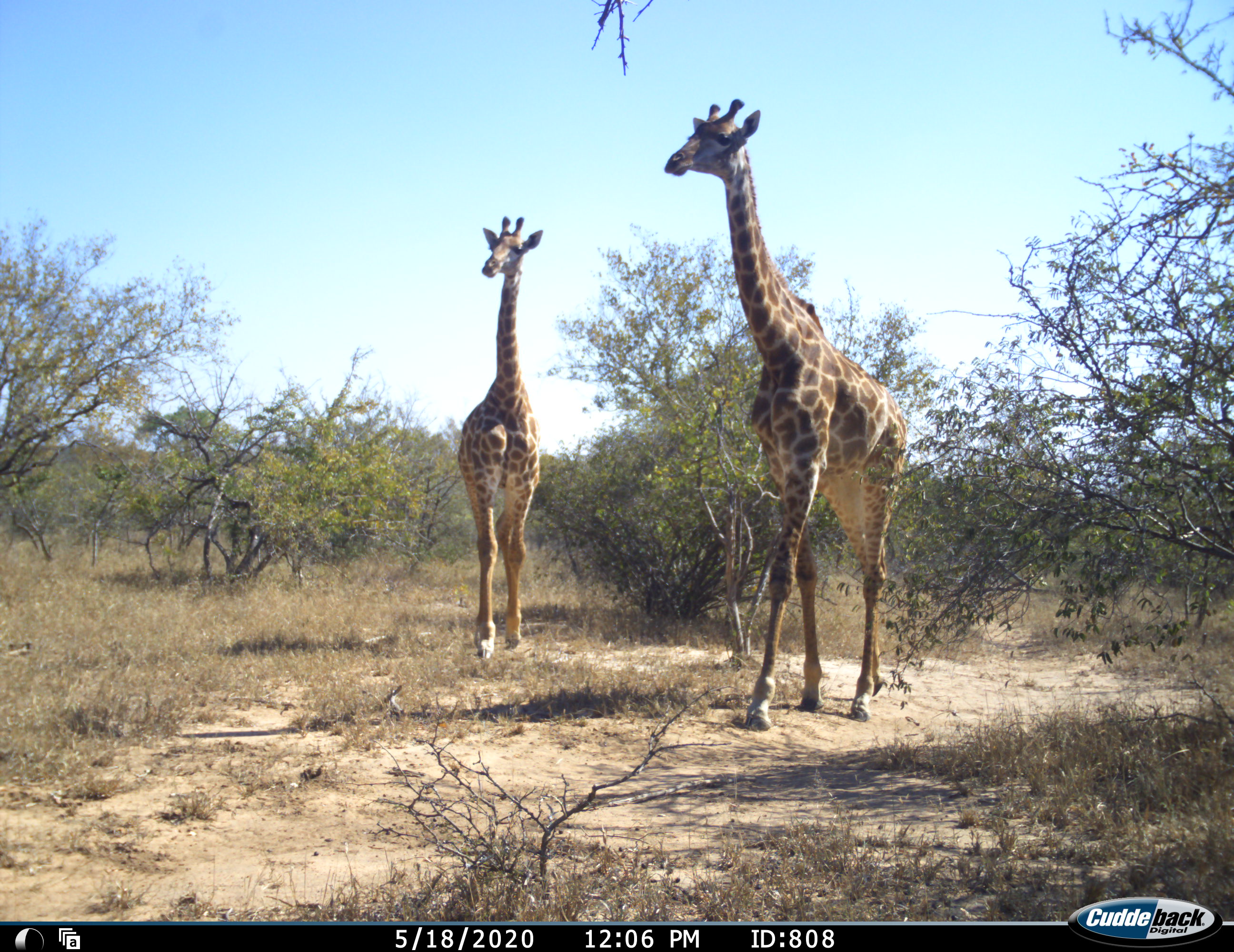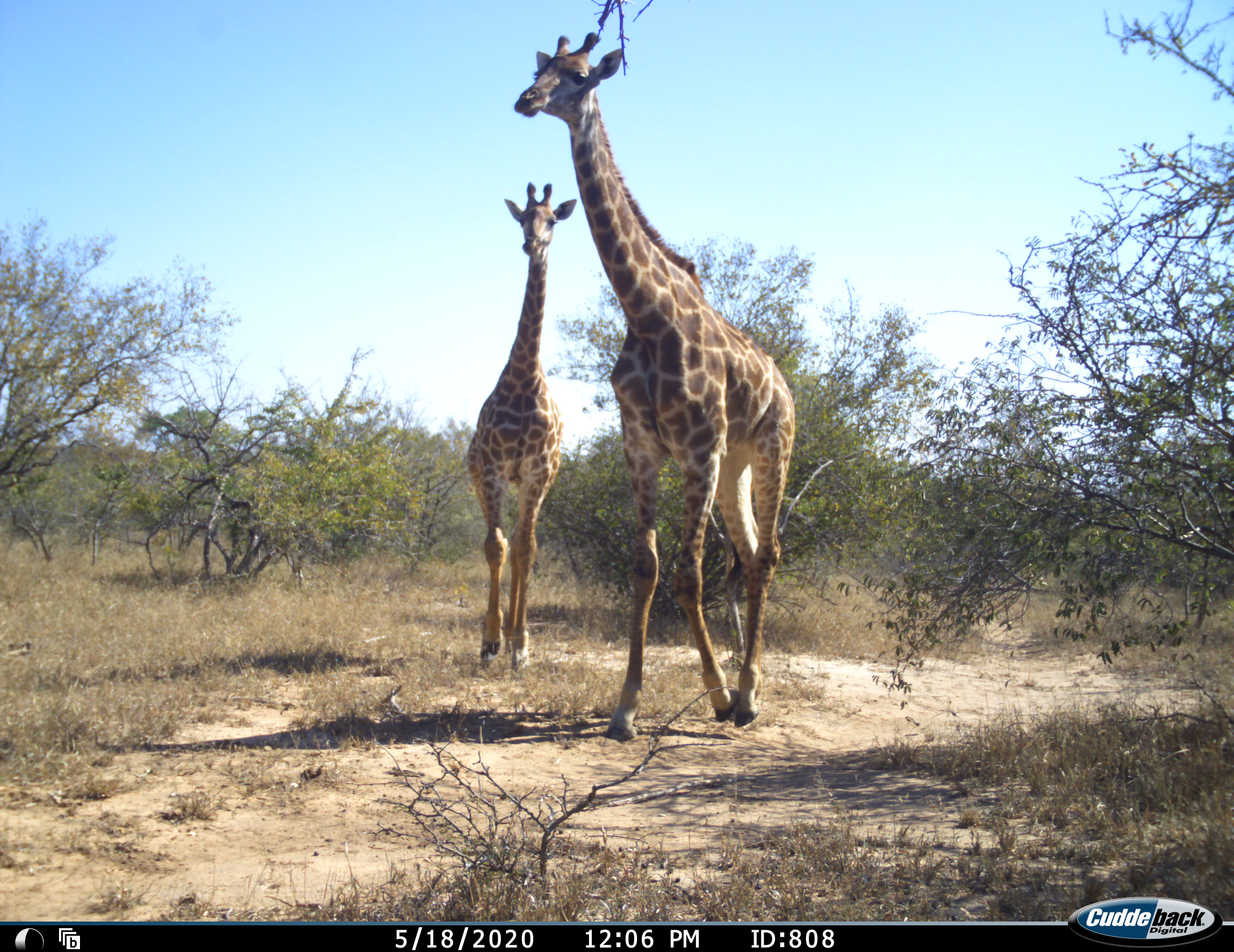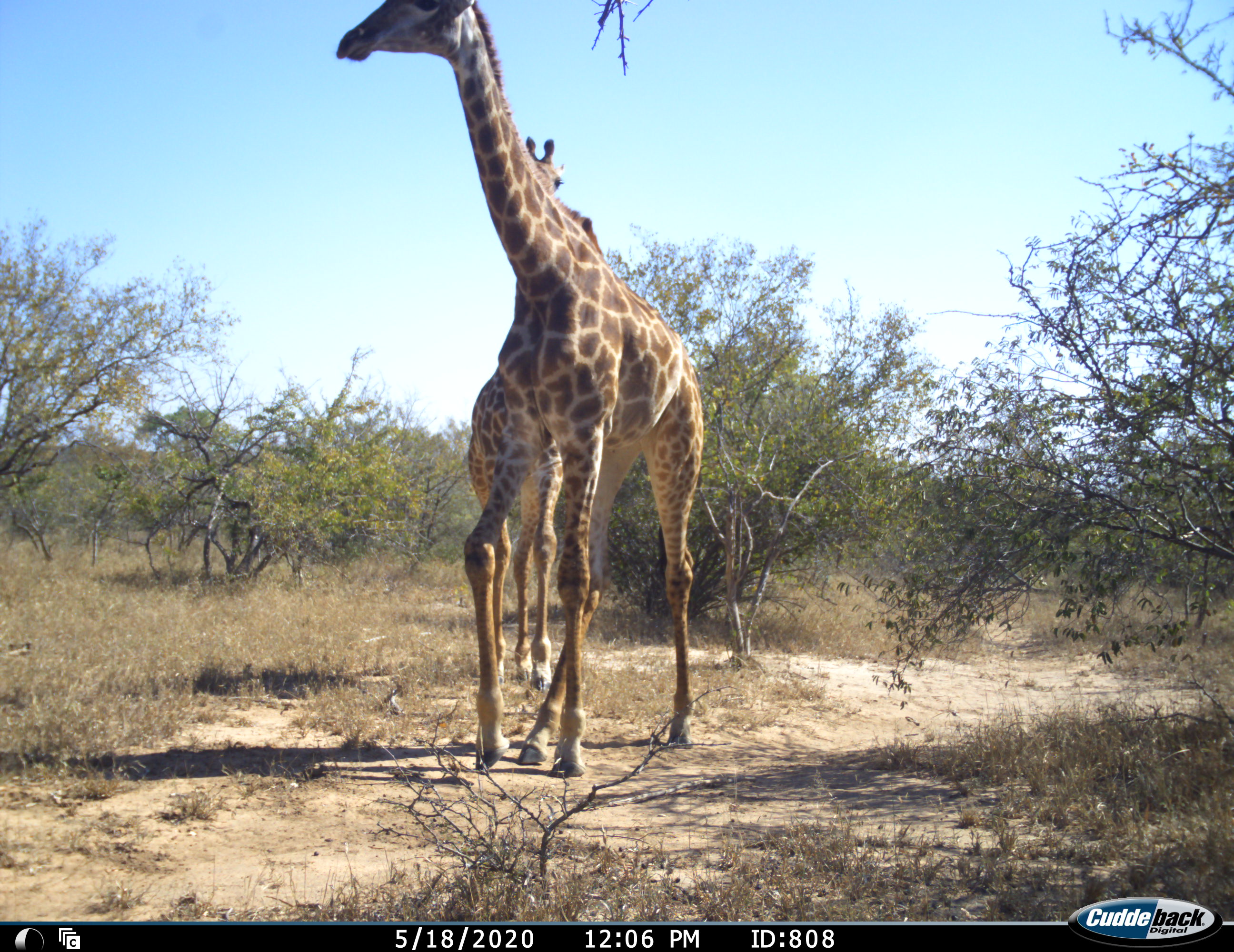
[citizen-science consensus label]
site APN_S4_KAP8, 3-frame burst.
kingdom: Animalia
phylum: Chordata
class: Mammalia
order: Artiodactyla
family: Giraffidae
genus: Giraffa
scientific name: Giraffa camelopardalis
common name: giraffe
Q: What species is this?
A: Giraffe (Giraffa camelopardalis).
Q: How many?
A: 2.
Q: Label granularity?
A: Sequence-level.